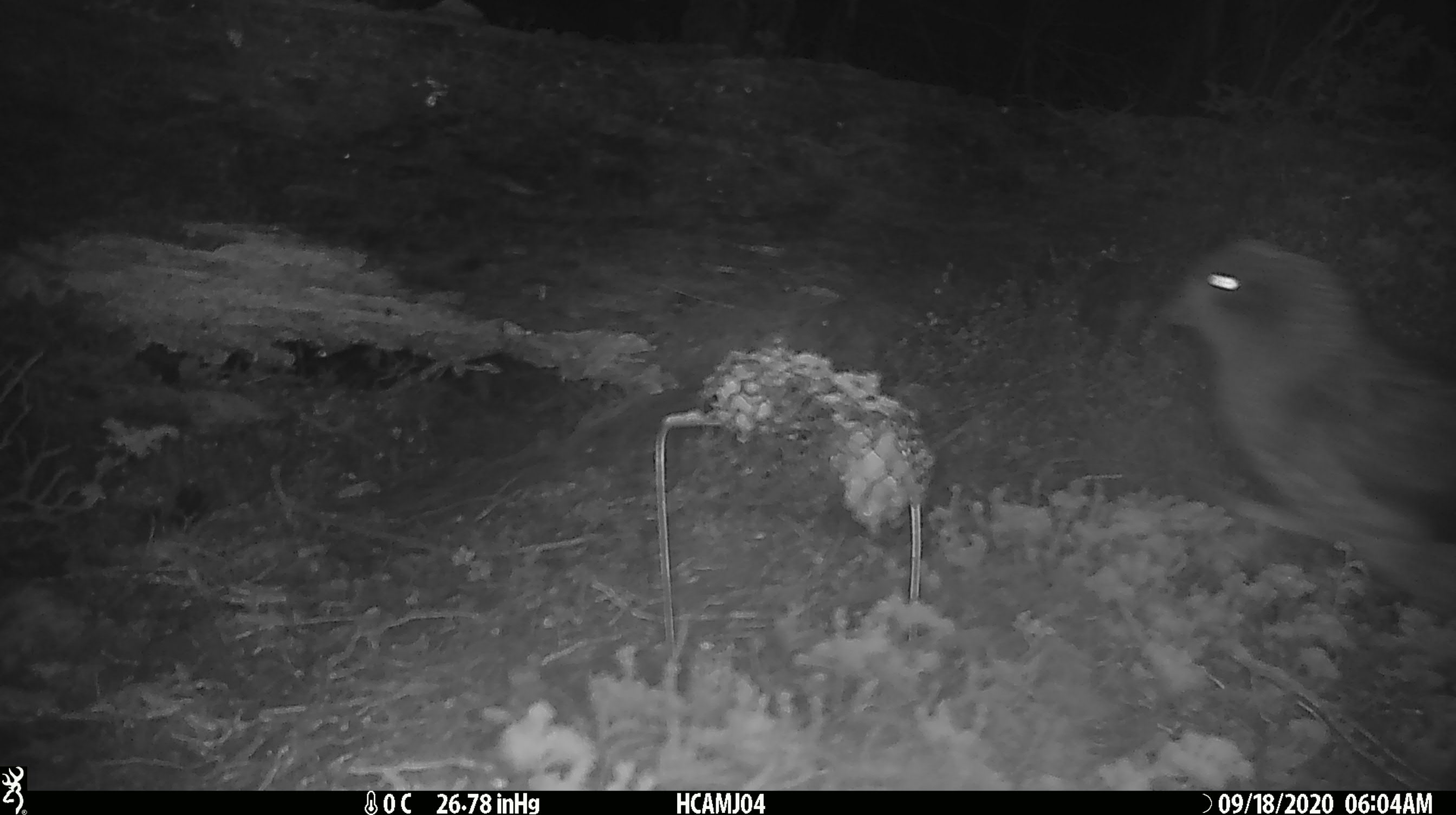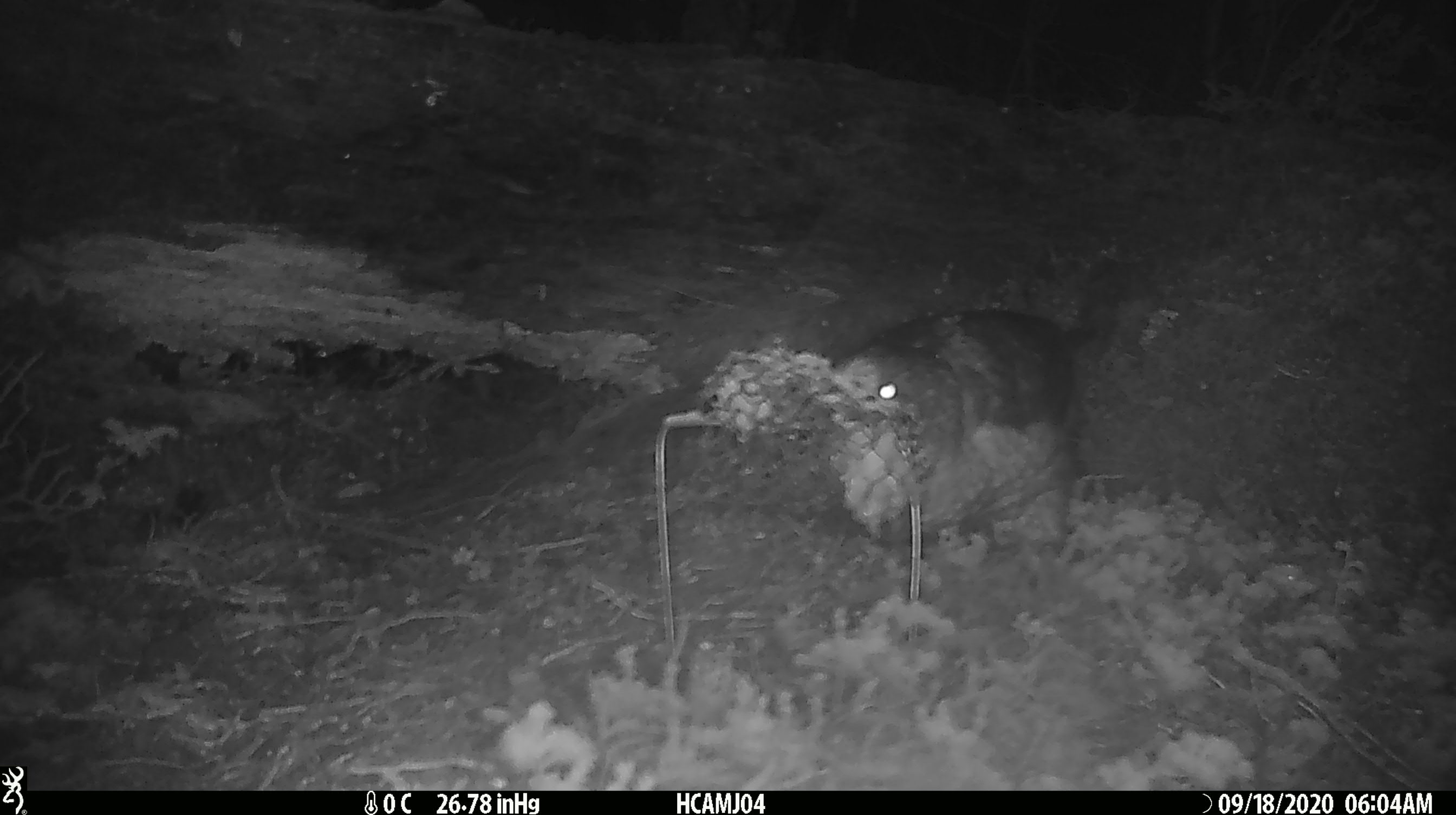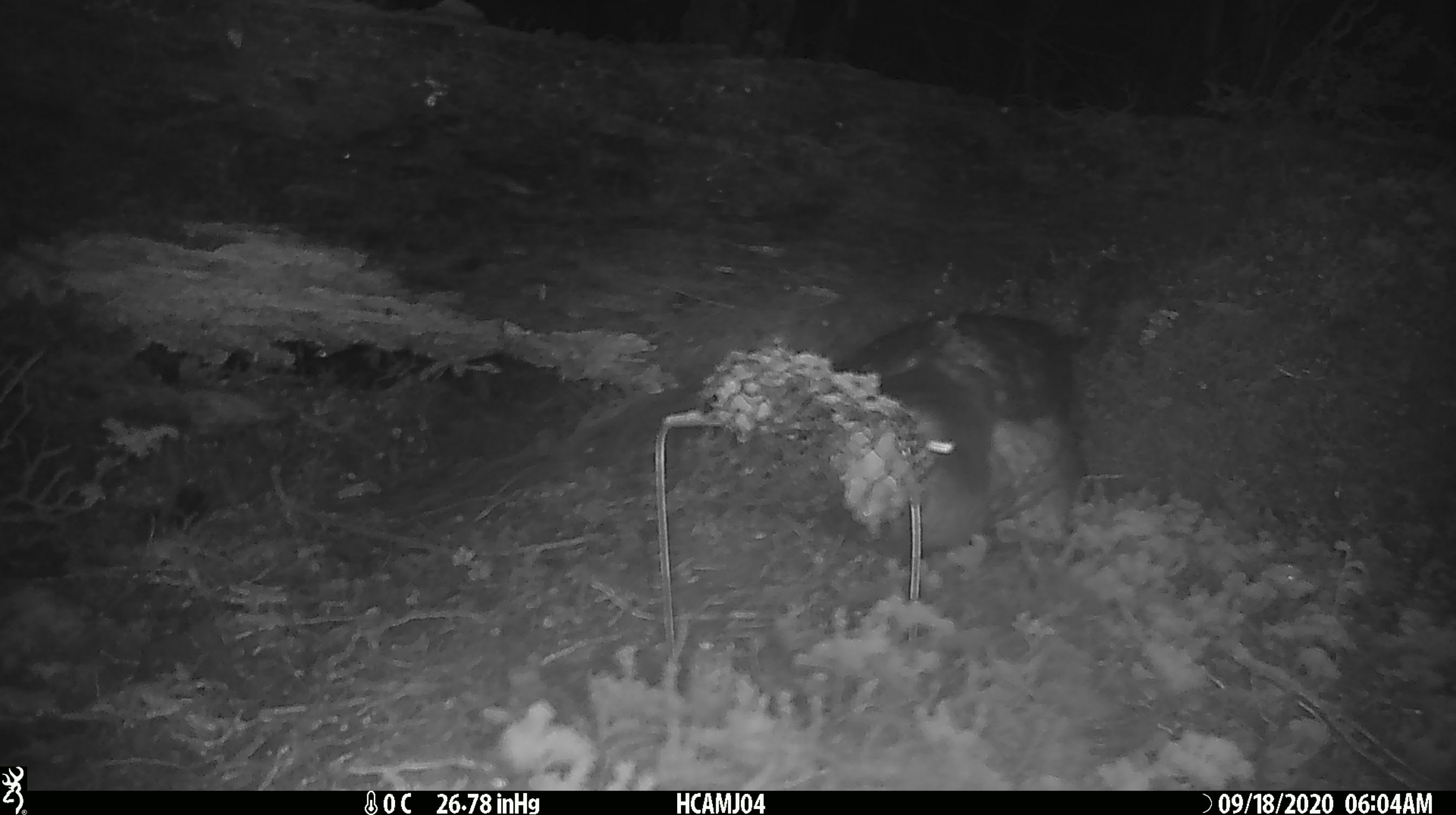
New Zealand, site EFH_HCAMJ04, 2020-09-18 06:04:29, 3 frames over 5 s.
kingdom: Animalia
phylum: Chordata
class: Aves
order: Psittaciformes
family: Strigopidae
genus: Nestor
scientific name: Nestor notabilis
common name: kea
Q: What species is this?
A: Kea (Nestor notabilis).